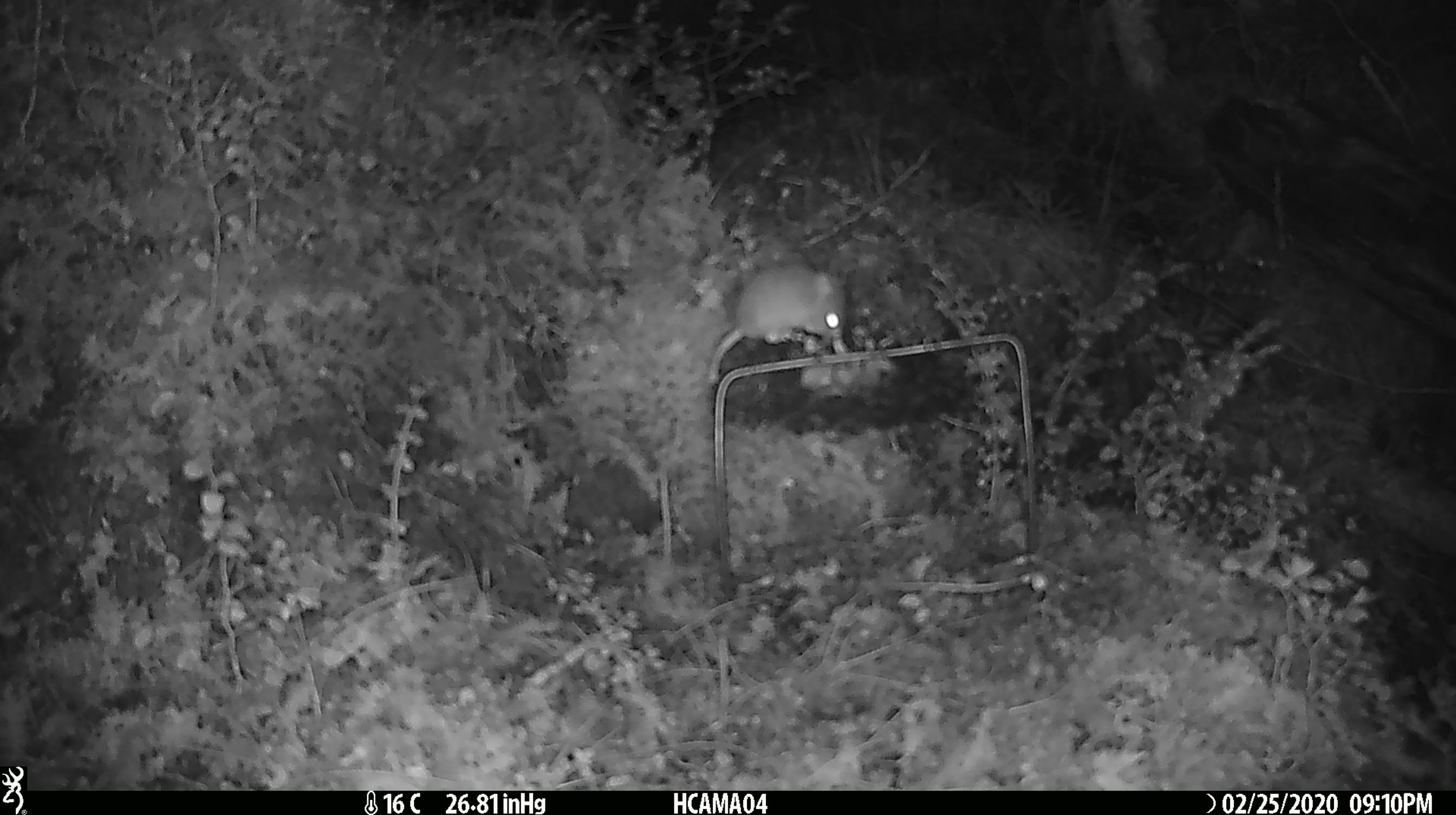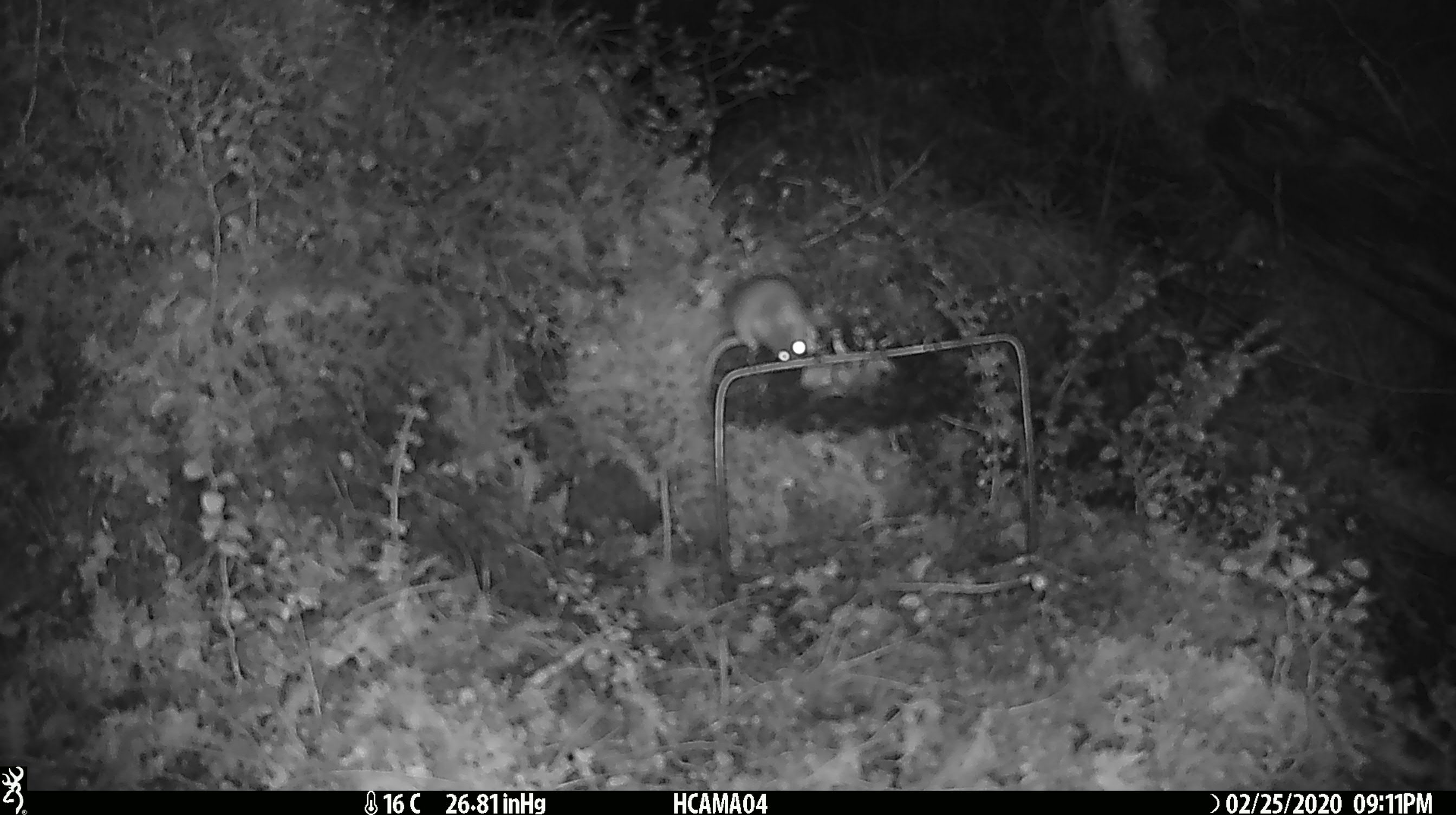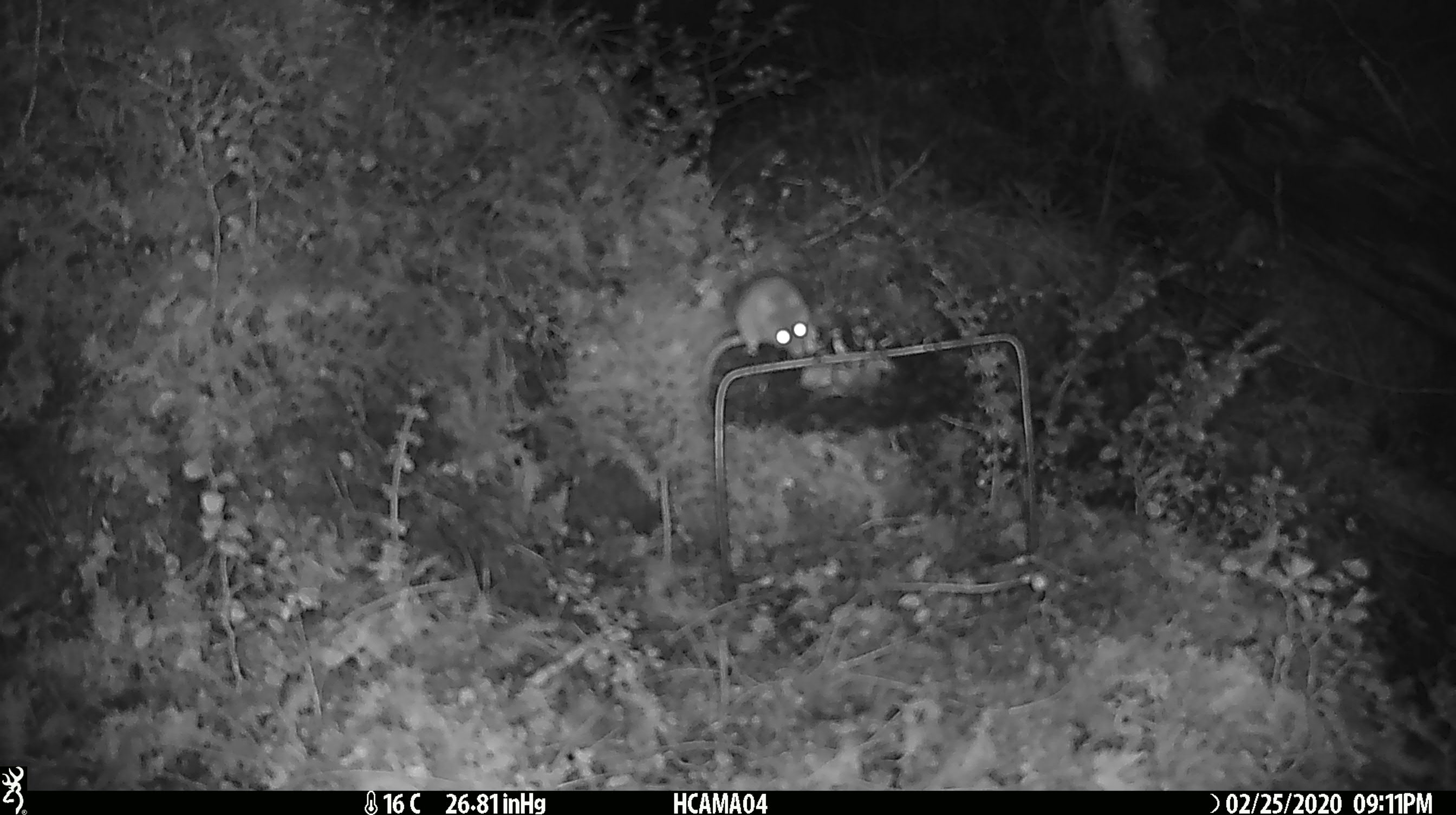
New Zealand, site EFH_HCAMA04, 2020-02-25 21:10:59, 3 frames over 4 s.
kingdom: Animalia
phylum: Chordata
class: Mammalia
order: Rodentia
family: Muridae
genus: Mus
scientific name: Mus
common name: mouse